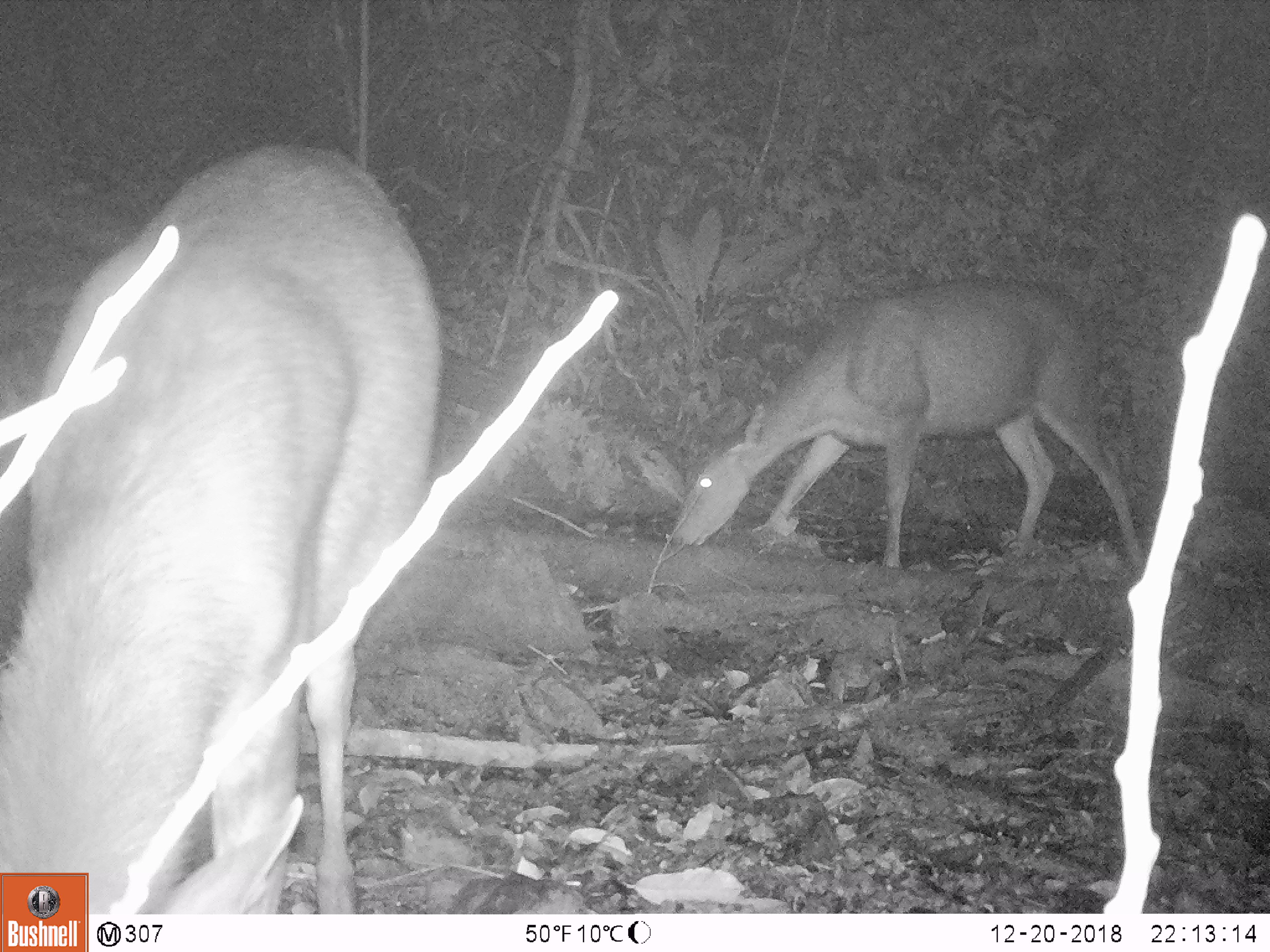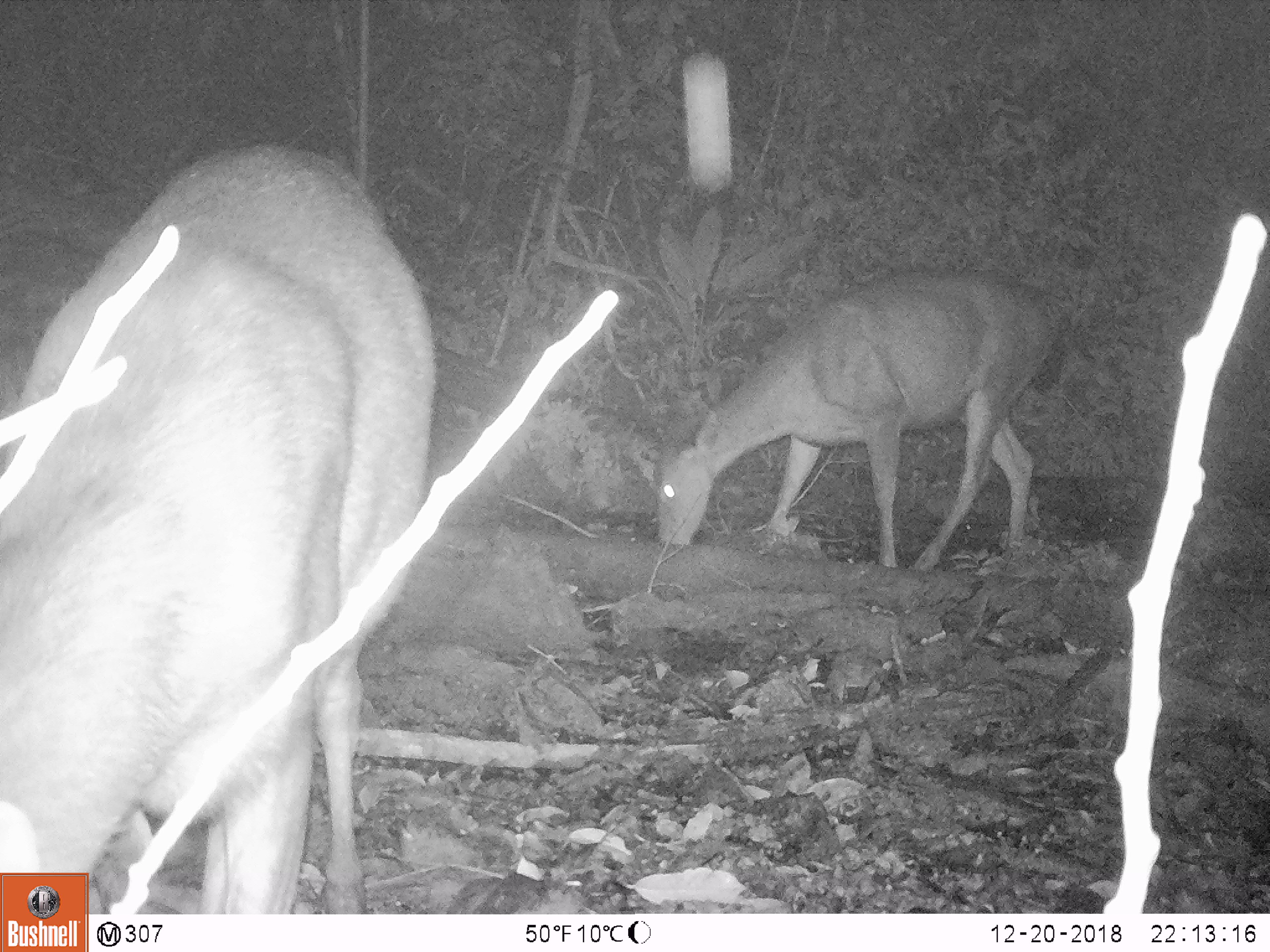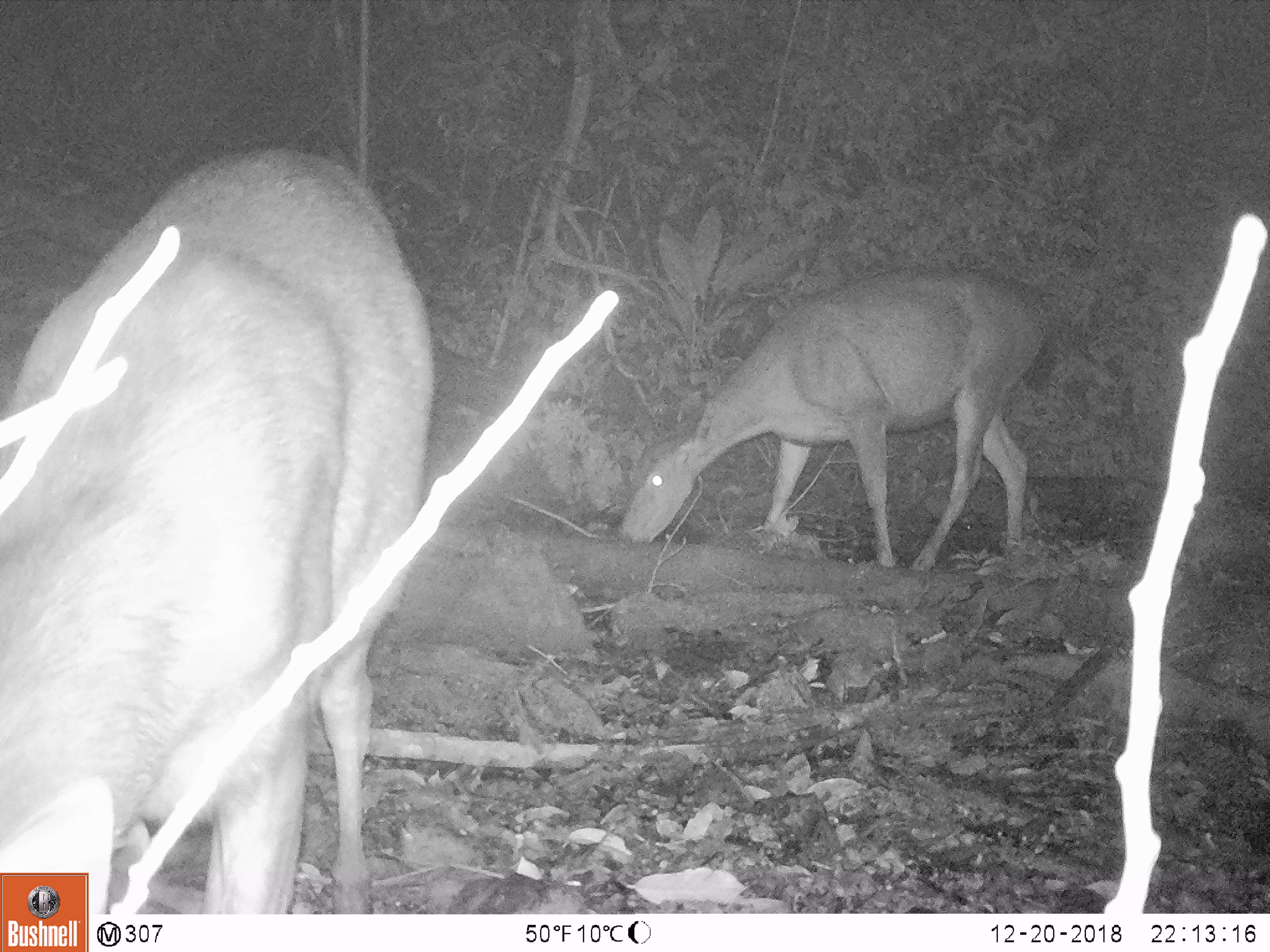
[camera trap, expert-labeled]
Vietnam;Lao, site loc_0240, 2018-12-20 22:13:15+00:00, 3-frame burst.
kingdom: Animalia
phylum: Chordata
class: Mammalia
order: Artiodactyla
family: Cervidae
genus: Rusa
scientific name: Rusa unicolor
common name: sambar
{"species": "sambar (Rusa unicolor)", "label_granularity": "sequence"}